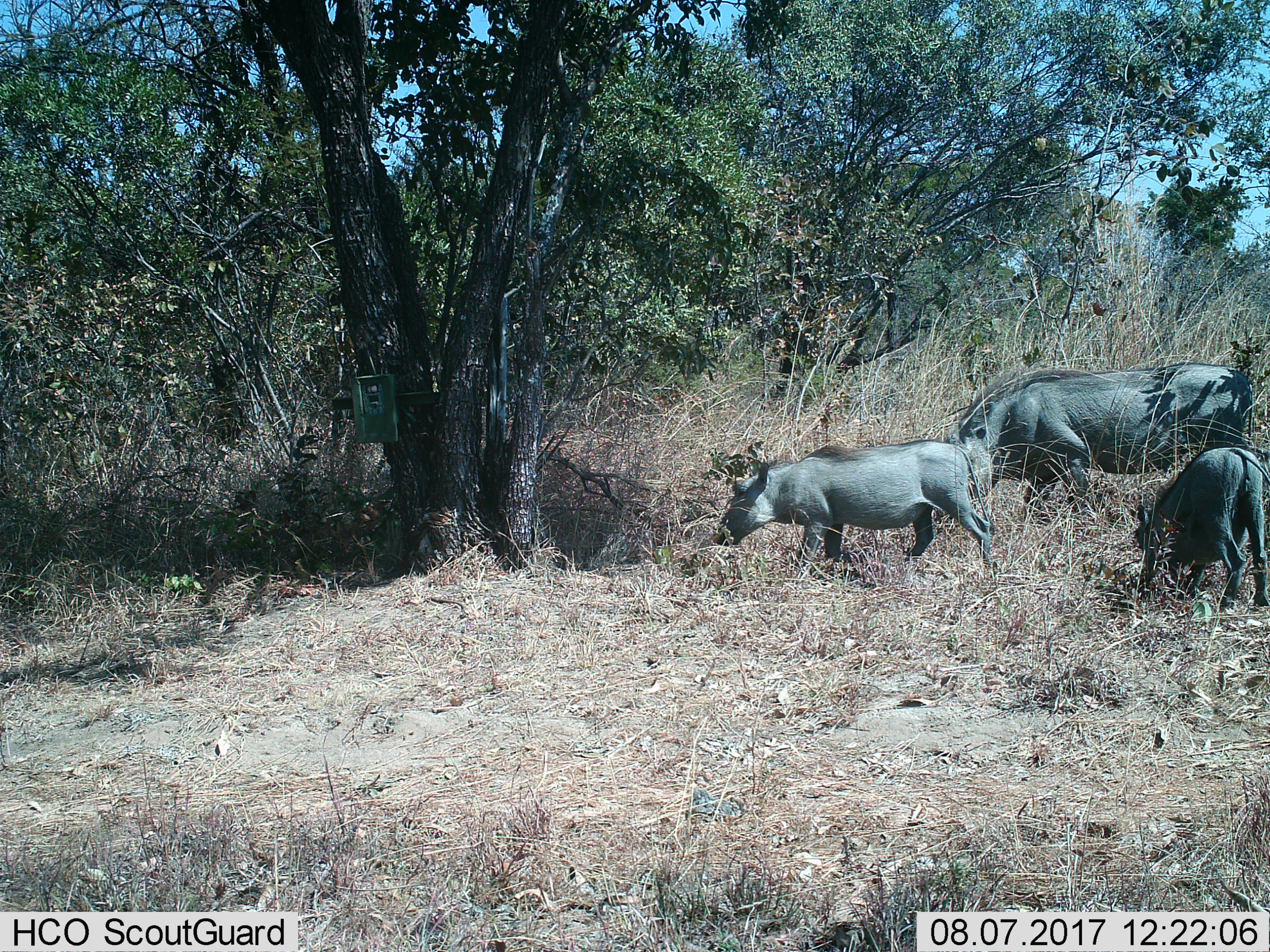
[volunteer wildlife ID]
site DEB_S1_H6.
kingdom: Animalia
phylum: Chordata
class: Mammalia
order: Artiodactyla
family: Suidae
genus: Phacochoerus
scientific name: Phacochoerus africanus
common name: warthog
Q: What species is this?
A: Warthog (Phacochoerus africanus).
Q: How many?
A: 3.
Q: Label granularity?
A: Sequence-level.